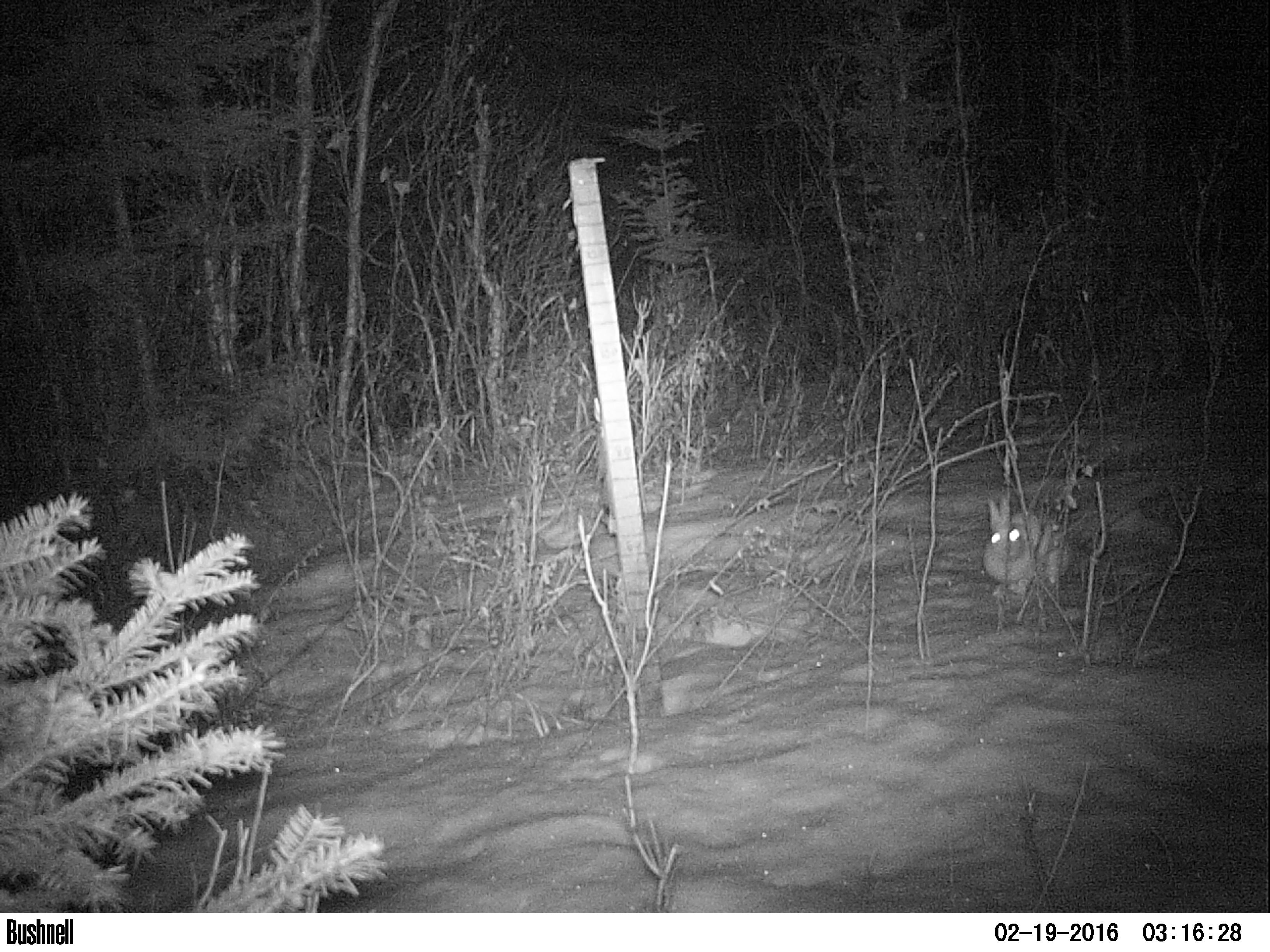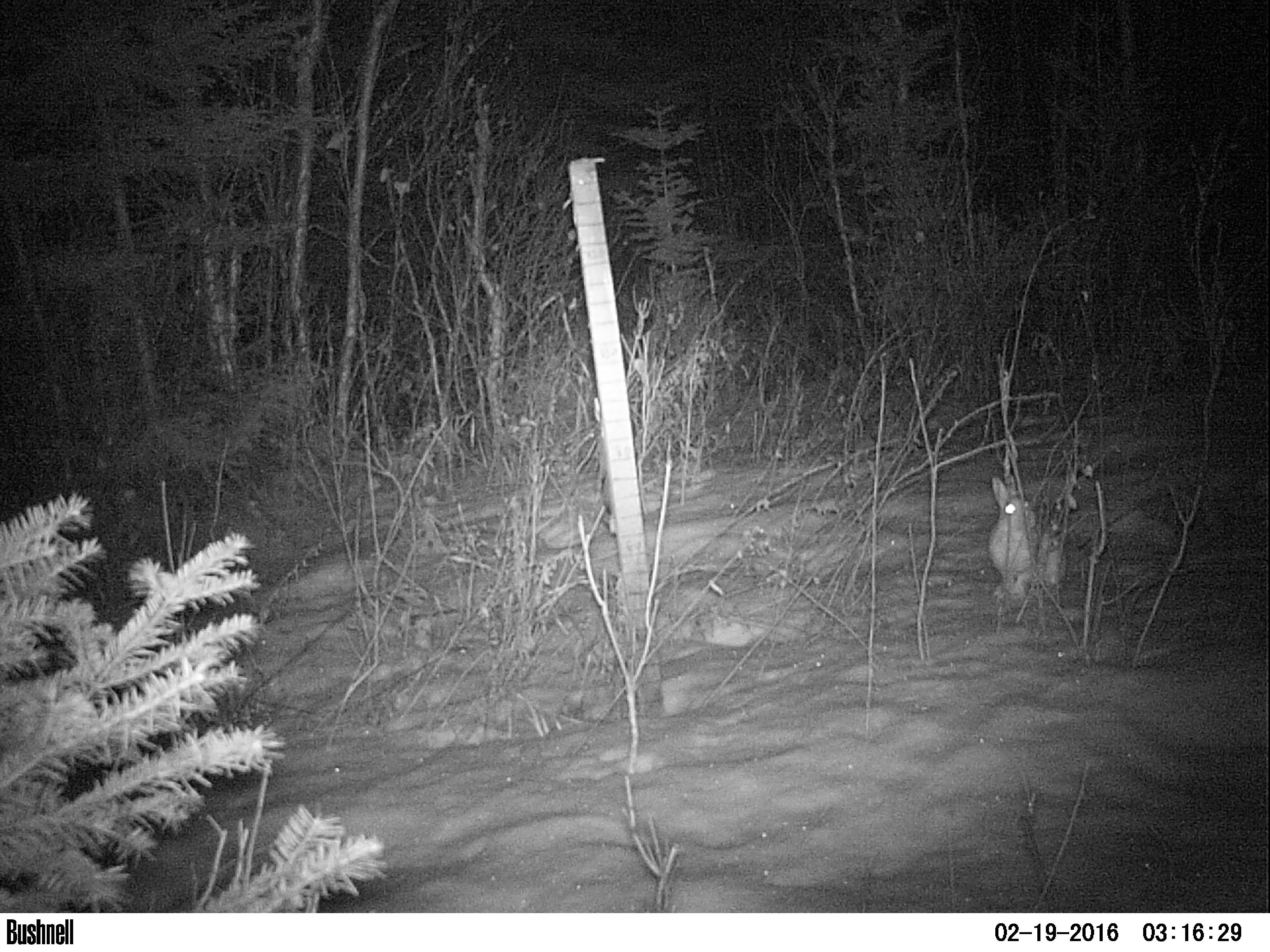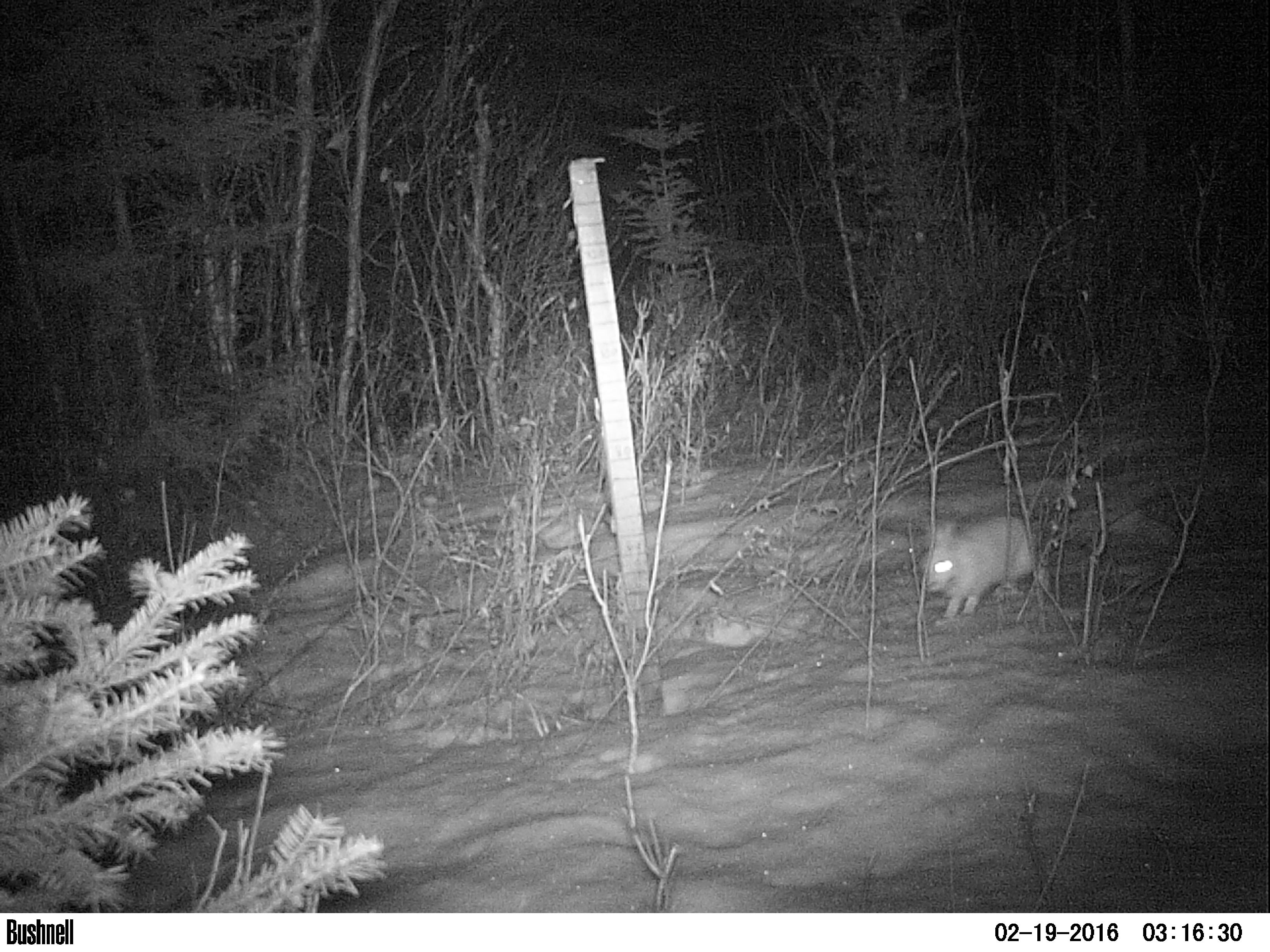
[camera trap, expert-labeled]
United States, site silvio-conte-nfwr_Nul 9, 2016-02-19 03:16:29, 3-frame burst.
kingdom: Animalia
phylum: Chordata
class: Mammalia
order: Lagomorpha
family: Leporidae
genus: Lepus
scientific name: Lepus americanus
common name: snowshoe hare